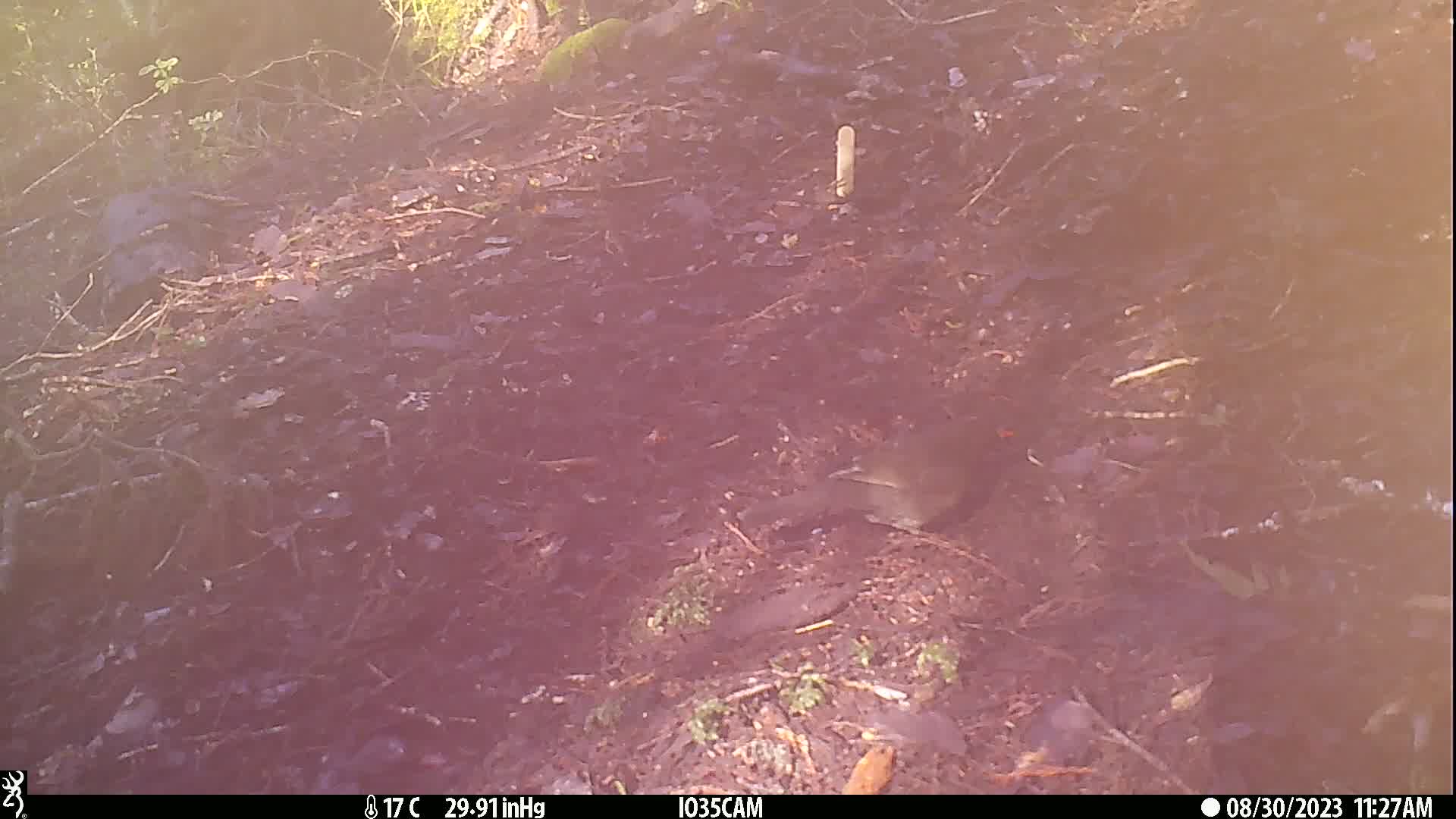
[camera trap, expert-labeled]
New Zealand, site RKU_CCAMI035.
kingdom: Animalia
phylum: Chordata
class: Aves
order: Passeriformes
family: Turdidae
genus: Turdus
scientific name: Turdus merula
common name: eurasian blackbird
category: blackbird